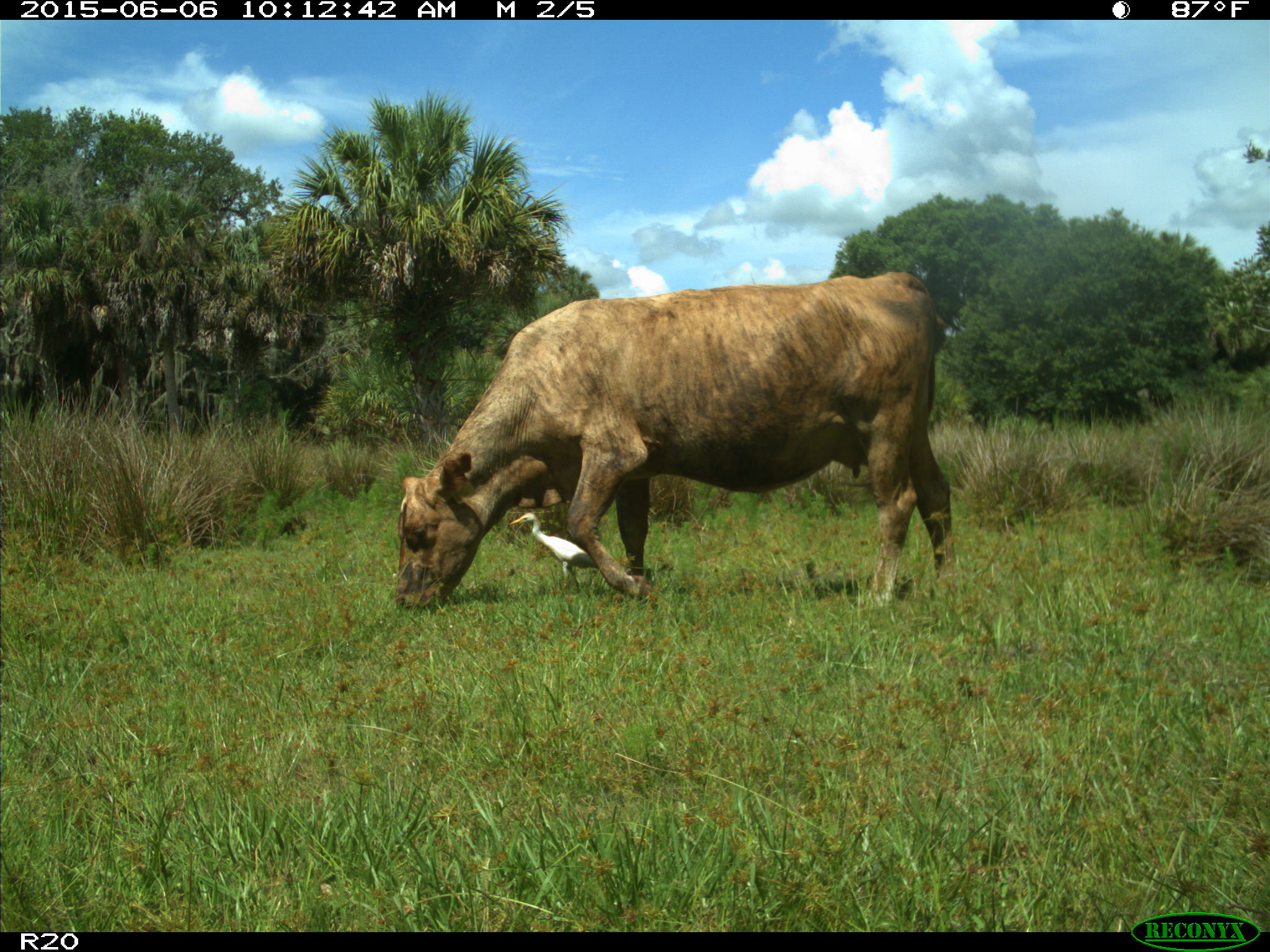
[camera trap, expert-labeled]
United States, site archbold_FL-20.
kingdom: Animalia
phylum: Chordata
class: Mammalia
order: Artiodactyla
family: Bovidae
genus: Bos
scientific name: Bos taurus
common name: domestic cow